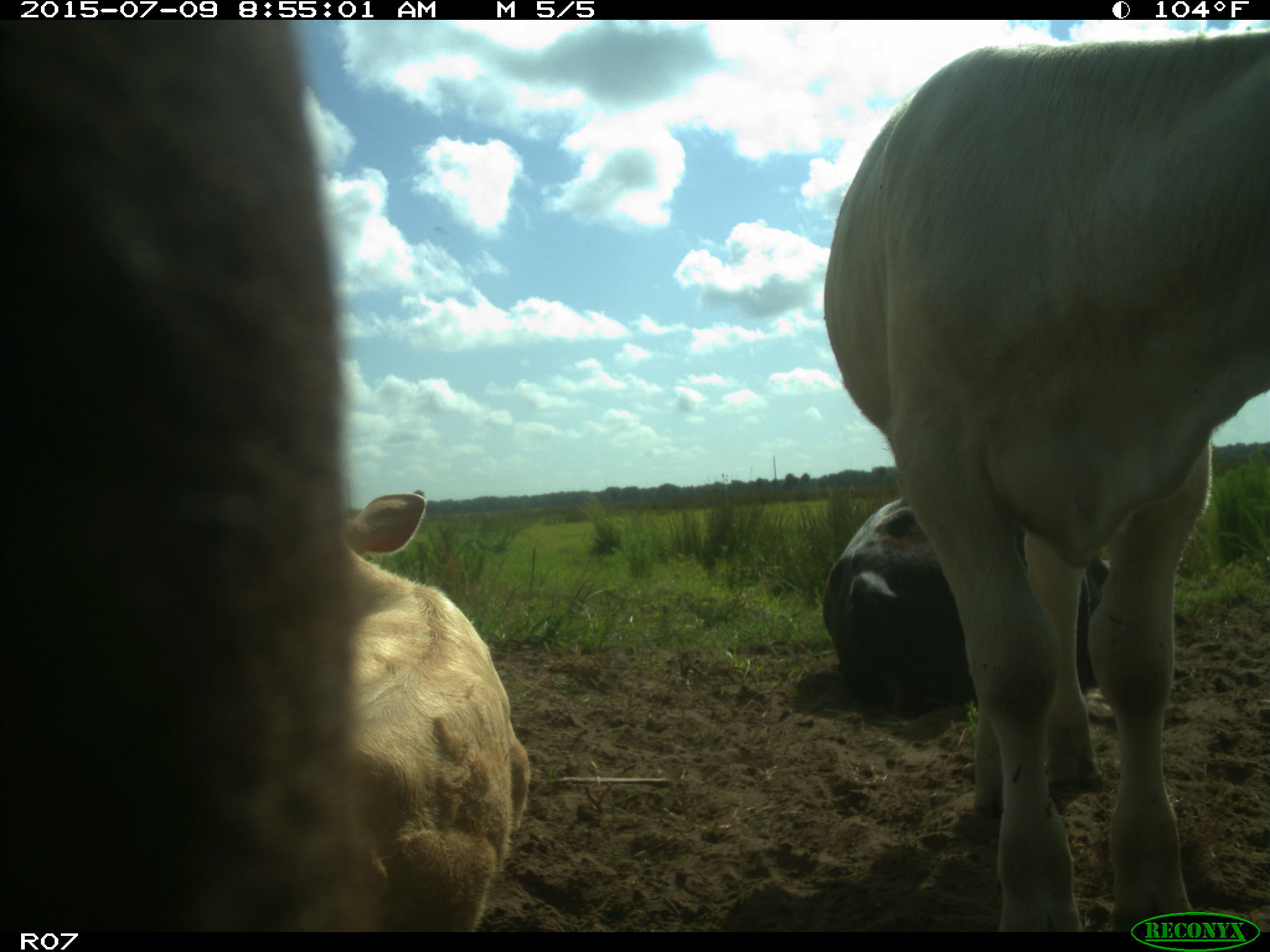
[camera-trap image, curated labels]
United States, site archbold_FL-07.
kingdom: Animalia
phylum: Chordata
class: Mammalia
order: Artiodactyla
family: Bovidae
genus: Bos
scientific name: Bos taurus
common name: domestic cow